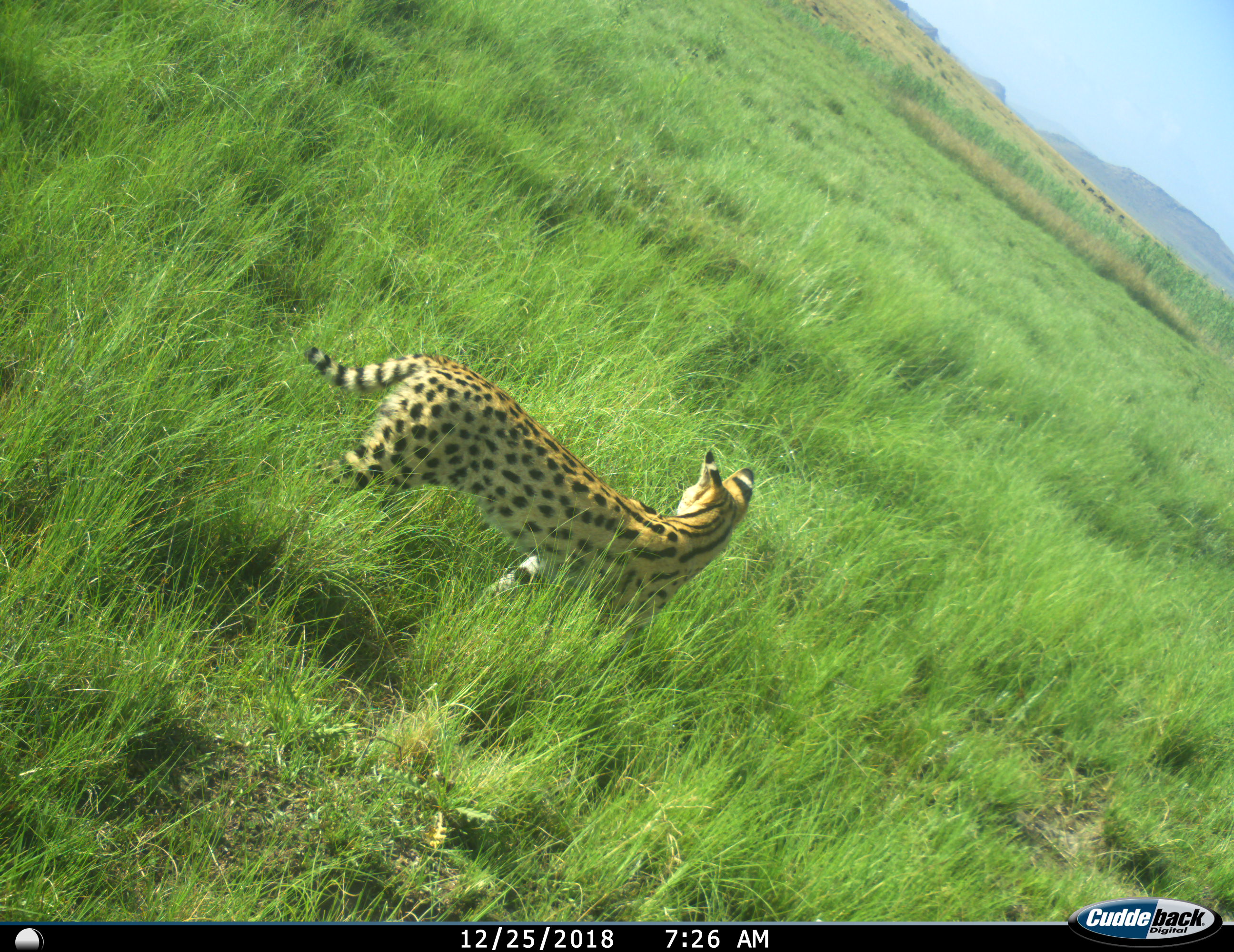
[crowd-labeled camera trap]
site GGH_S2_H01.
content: unidentified animal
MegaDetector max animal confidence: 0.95